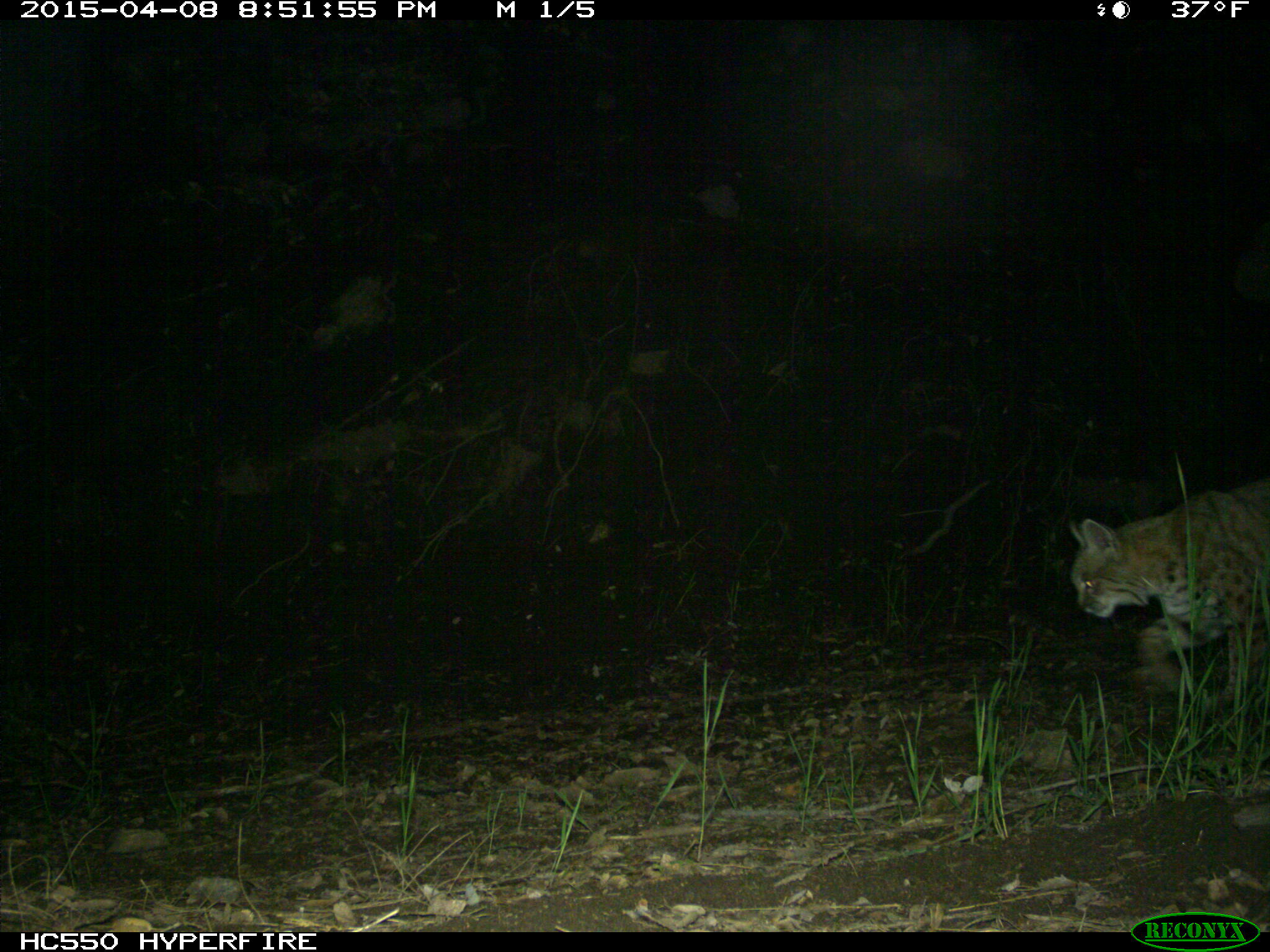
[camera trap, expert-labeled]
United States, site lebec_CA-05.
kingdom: Animalia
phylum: Chordata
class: Mammalia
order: Carnivora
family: Felidae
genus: Lynx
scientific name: Lynx rufus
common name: bobcat